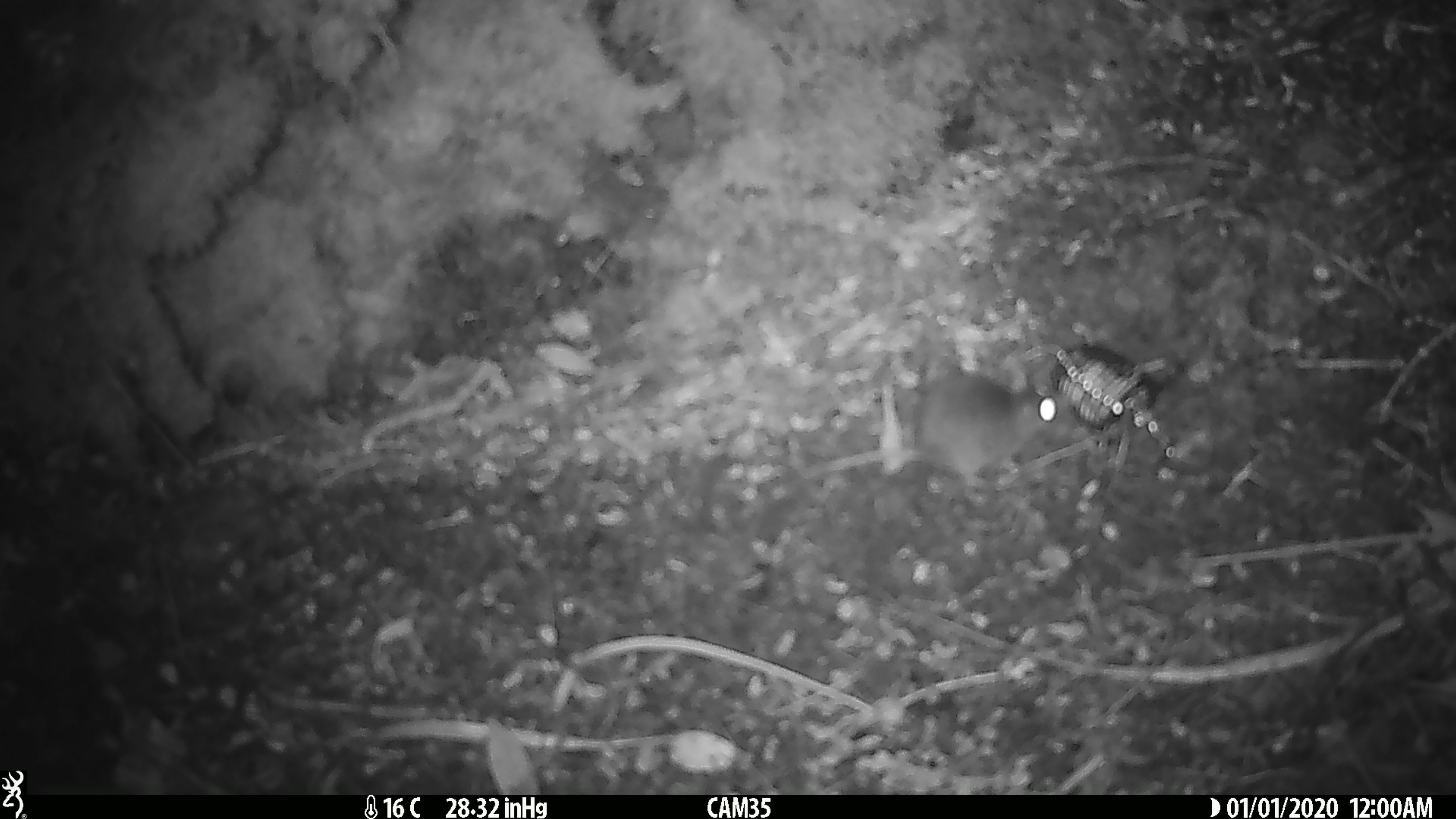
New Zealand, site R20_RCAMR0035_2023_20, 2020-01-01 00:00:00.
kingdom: Animalia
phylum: Chordata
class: Mammalia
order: Rodentia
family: Muridae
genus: Mus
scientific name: Mus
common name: mouse